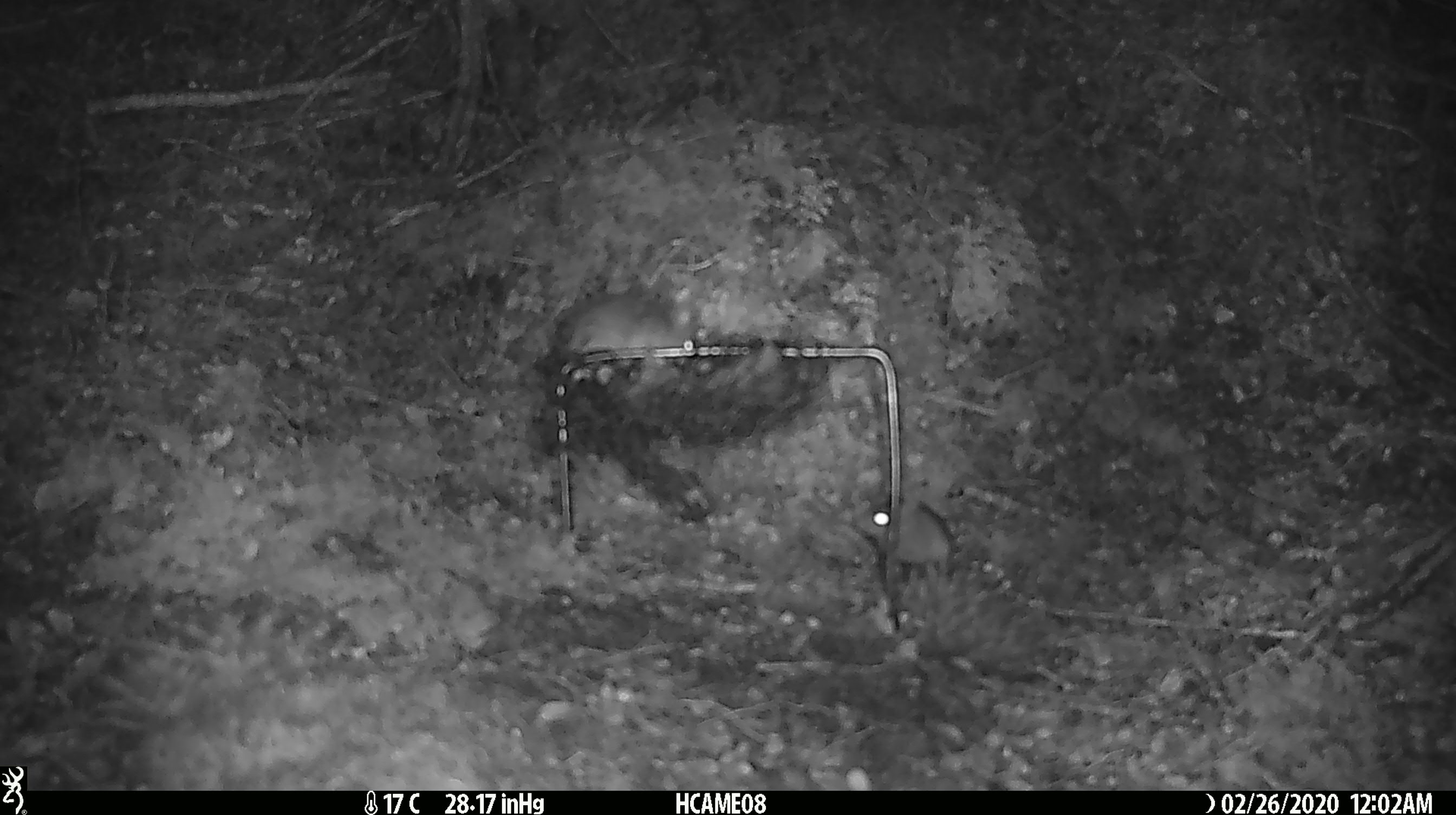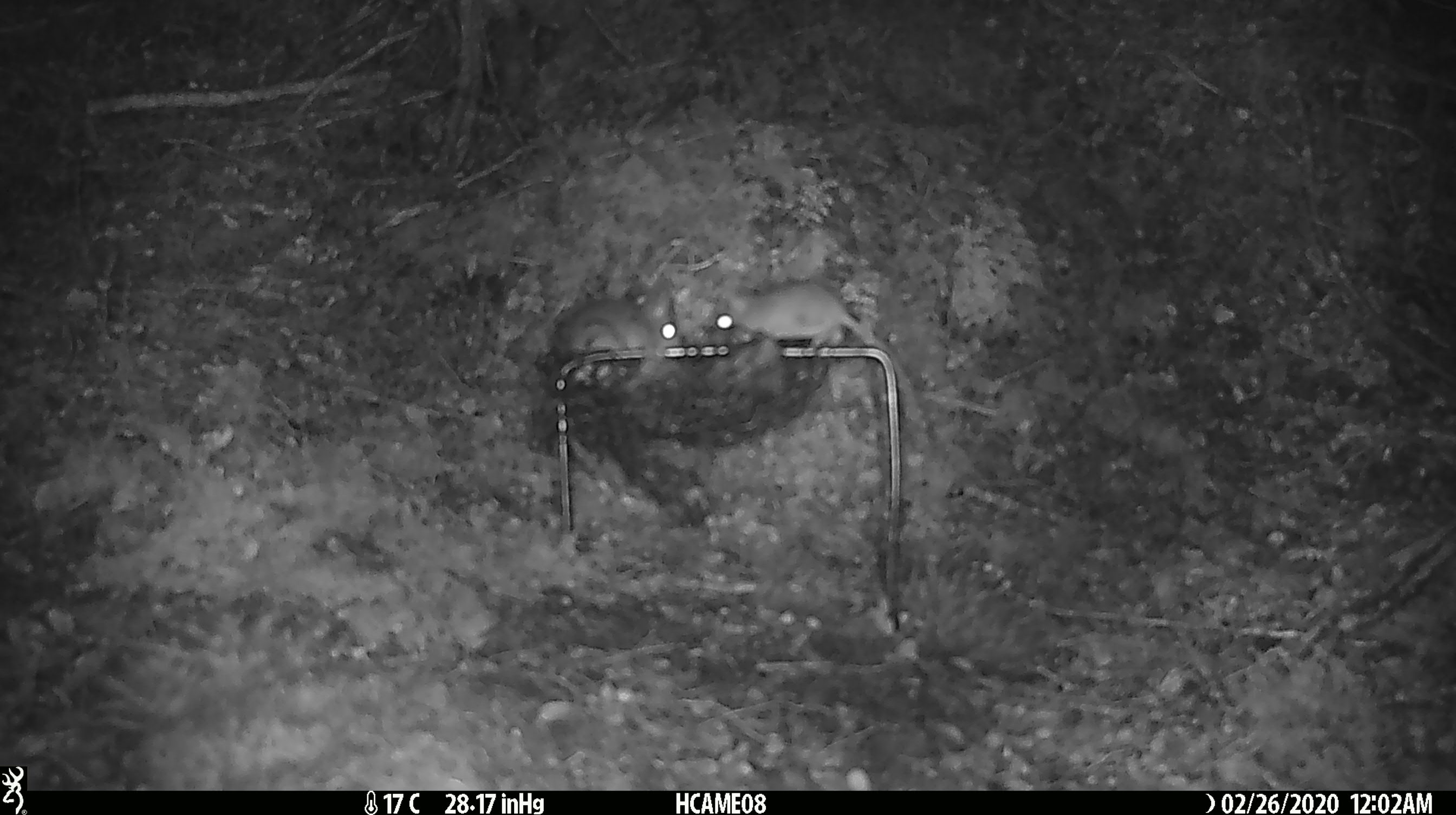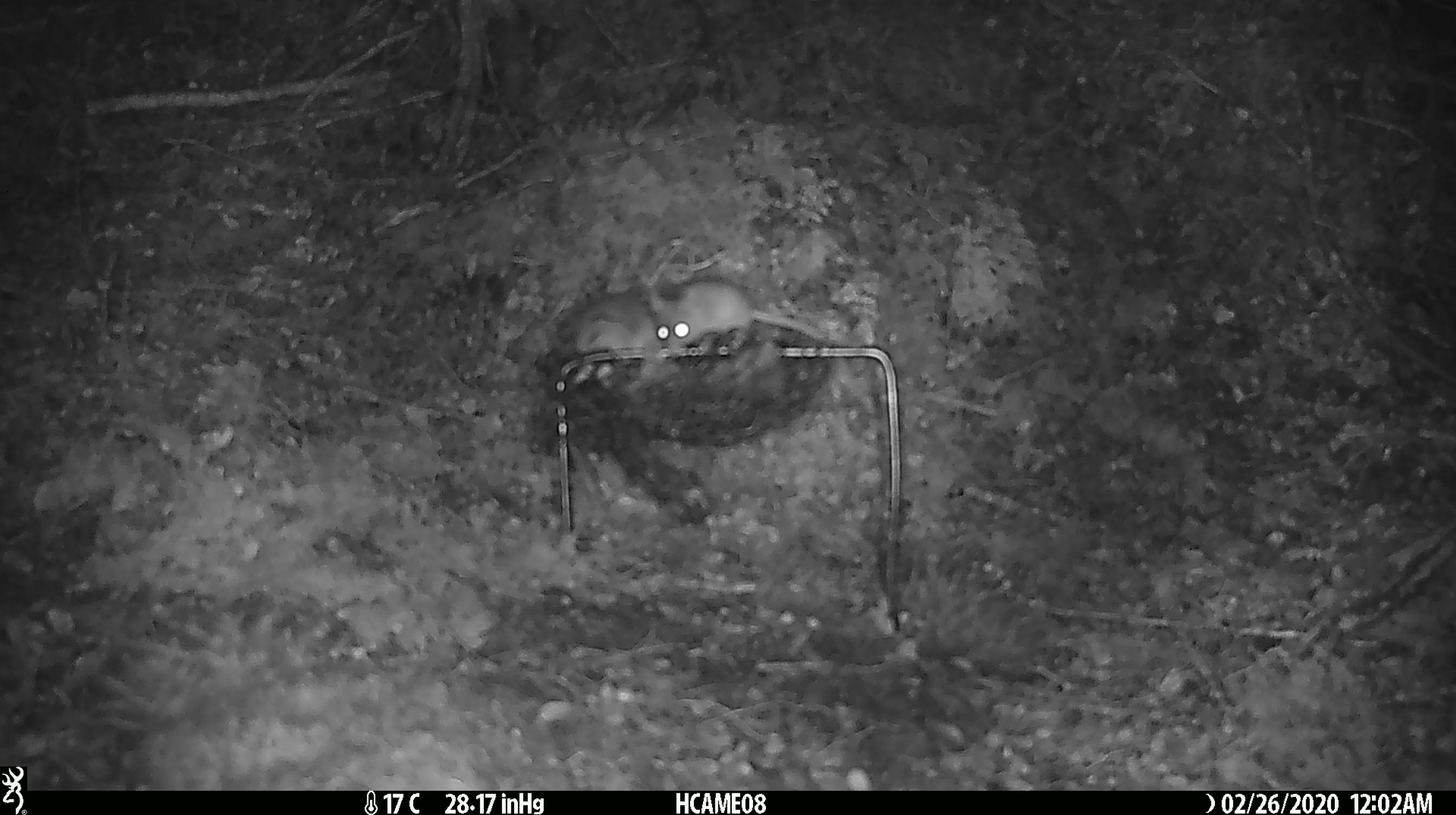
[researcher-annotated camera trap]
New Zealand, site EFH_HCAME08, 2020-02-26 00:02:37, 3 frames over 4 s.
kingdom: Animalia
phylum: Chordata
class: Mammalia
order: Rodentia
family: Muridae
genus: Mus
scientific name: Mus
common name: mouse